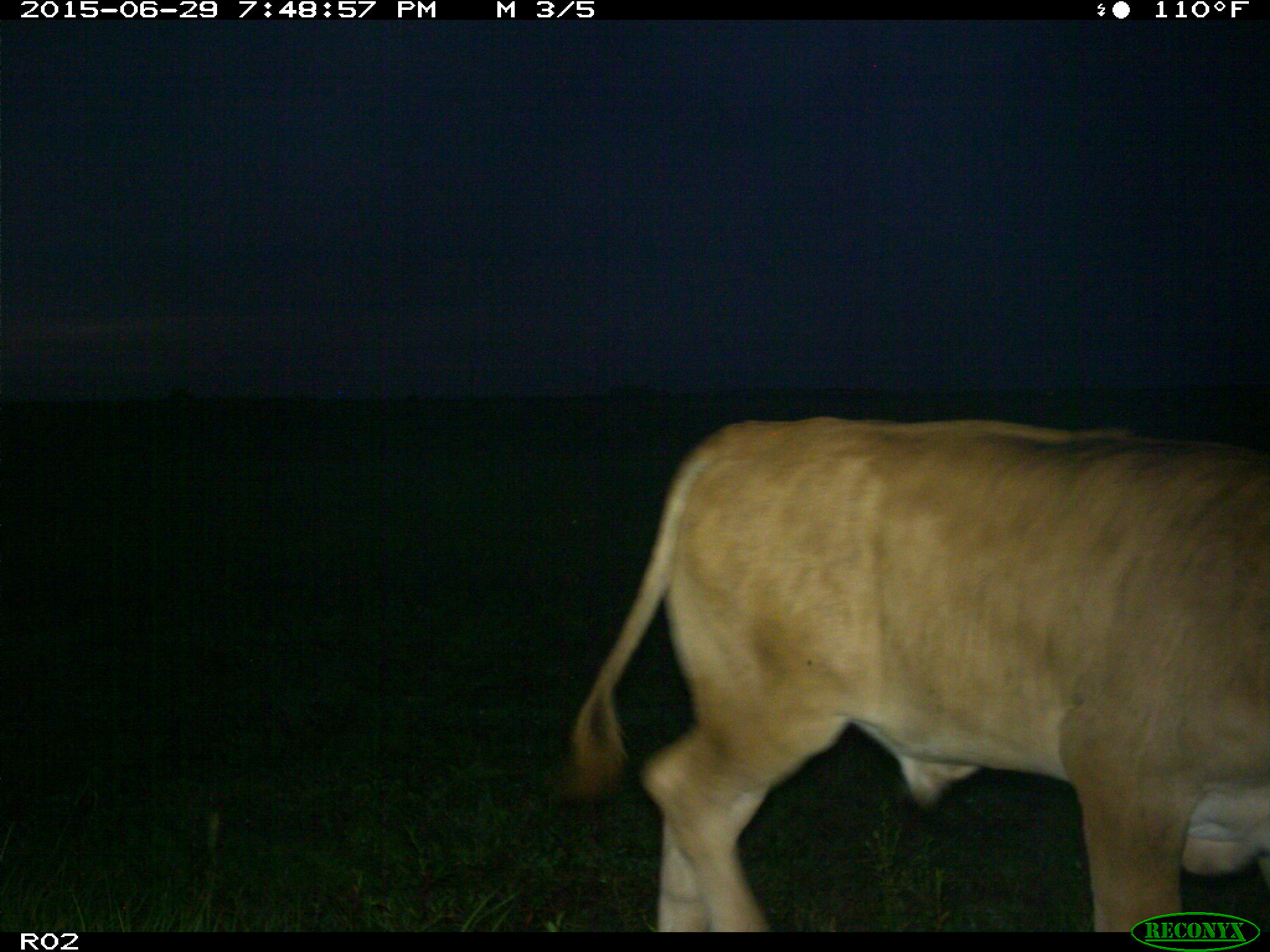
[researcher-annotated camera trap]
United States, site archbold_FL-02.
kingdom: Animalia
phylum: Chordata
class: Mammalia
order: Artiodactyla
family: Bovidae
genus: Bos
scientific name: Bos taurus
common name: domestic cow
Bos taurus (domestic cow).